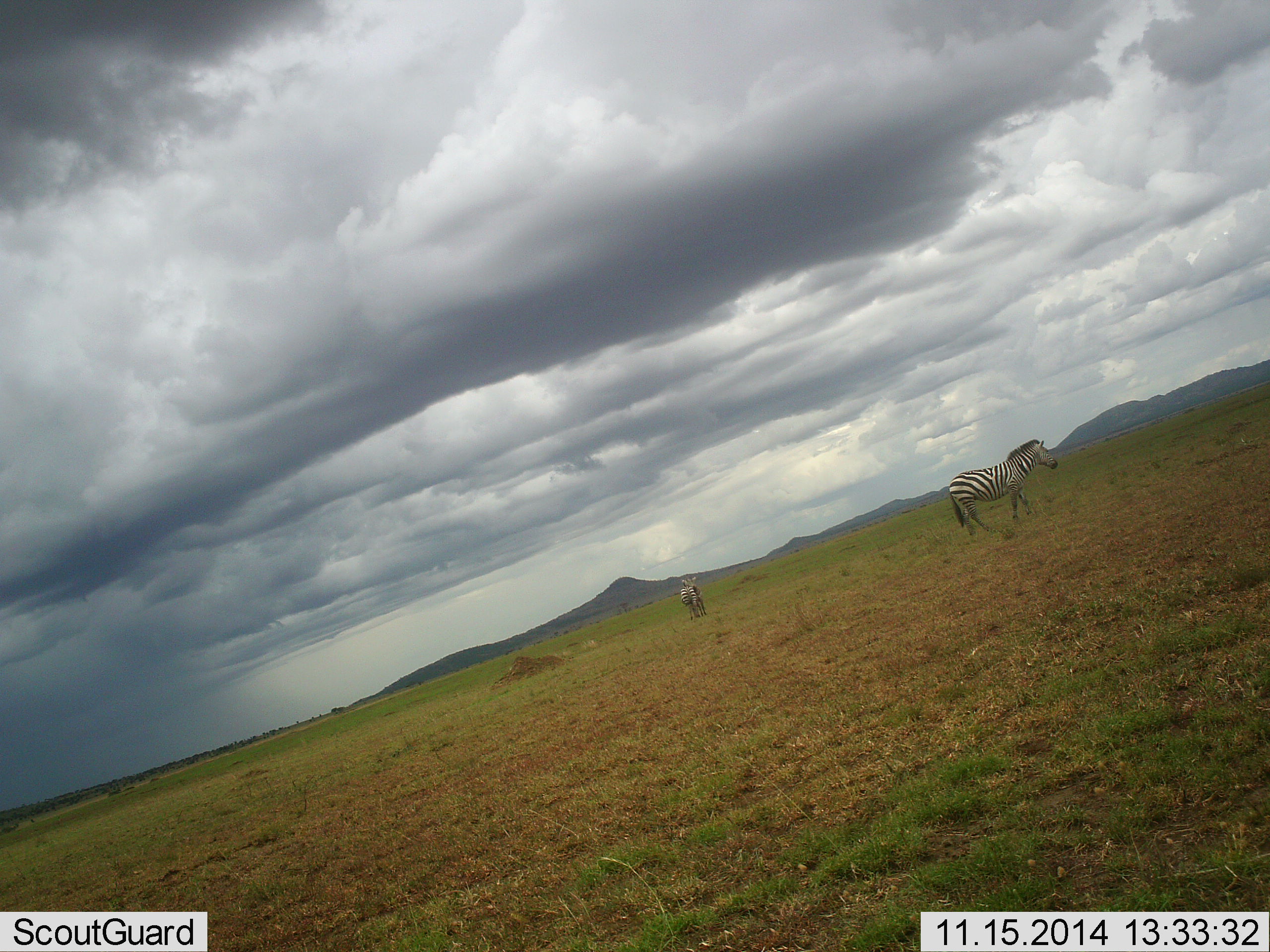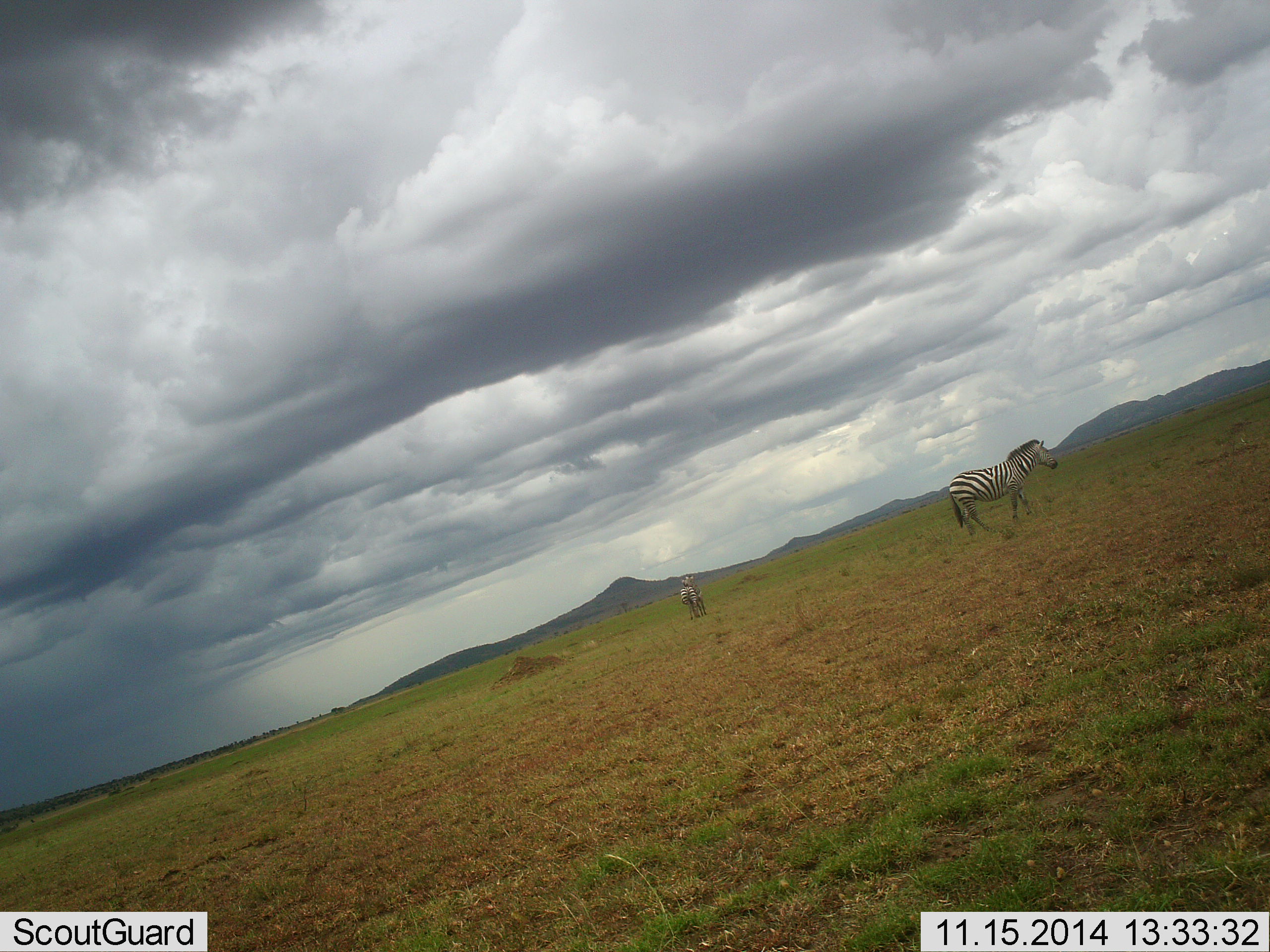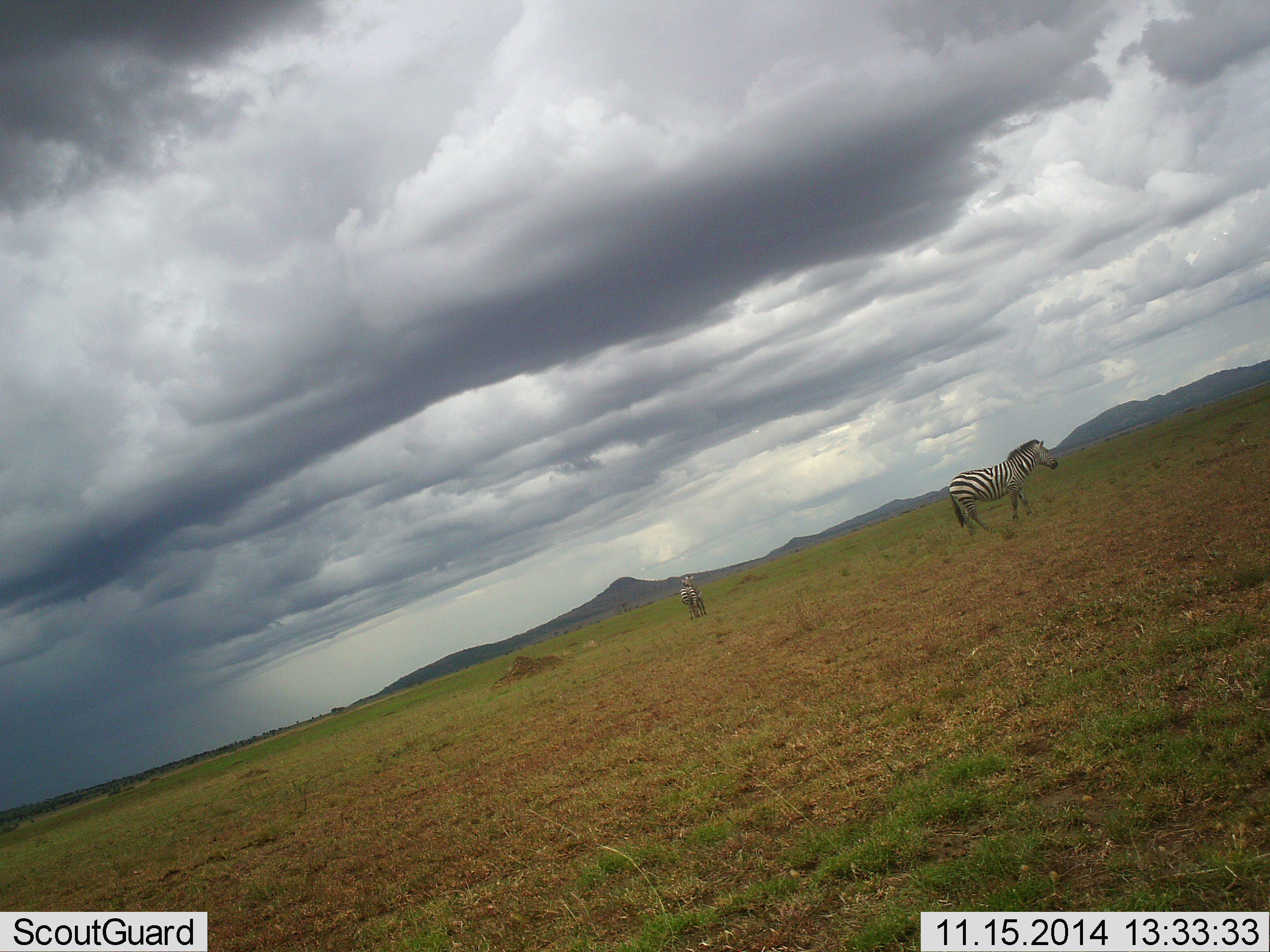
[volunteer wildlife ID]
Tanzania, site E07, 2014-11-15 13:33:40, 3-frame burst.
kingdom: Animalia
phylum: Chordata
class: Mammalia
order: Perissodactyla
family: Equidae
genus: Equus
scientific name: Equus quagga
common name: plains zebra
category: zebra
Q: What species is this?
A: Zebra (plains zebra) (Equus quagga).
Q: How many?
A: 2.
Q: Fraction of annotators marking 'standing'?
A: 90%.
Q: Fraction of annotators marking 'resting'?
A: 10%.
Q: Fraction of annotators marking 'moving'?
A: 20%.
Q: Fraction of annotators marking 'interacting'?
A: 0%.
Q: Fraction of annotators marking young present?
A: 0%.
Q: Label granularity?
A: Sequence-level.